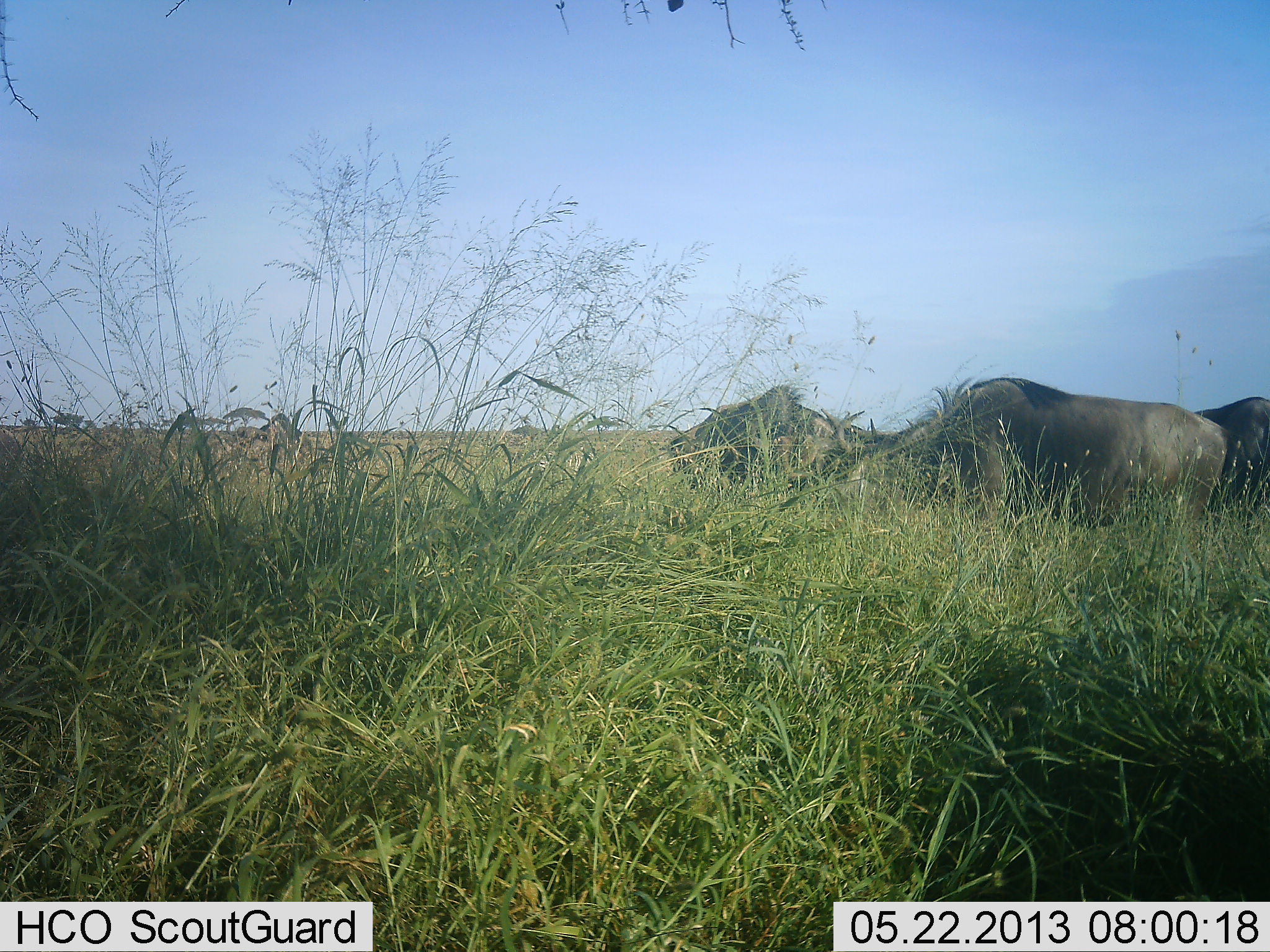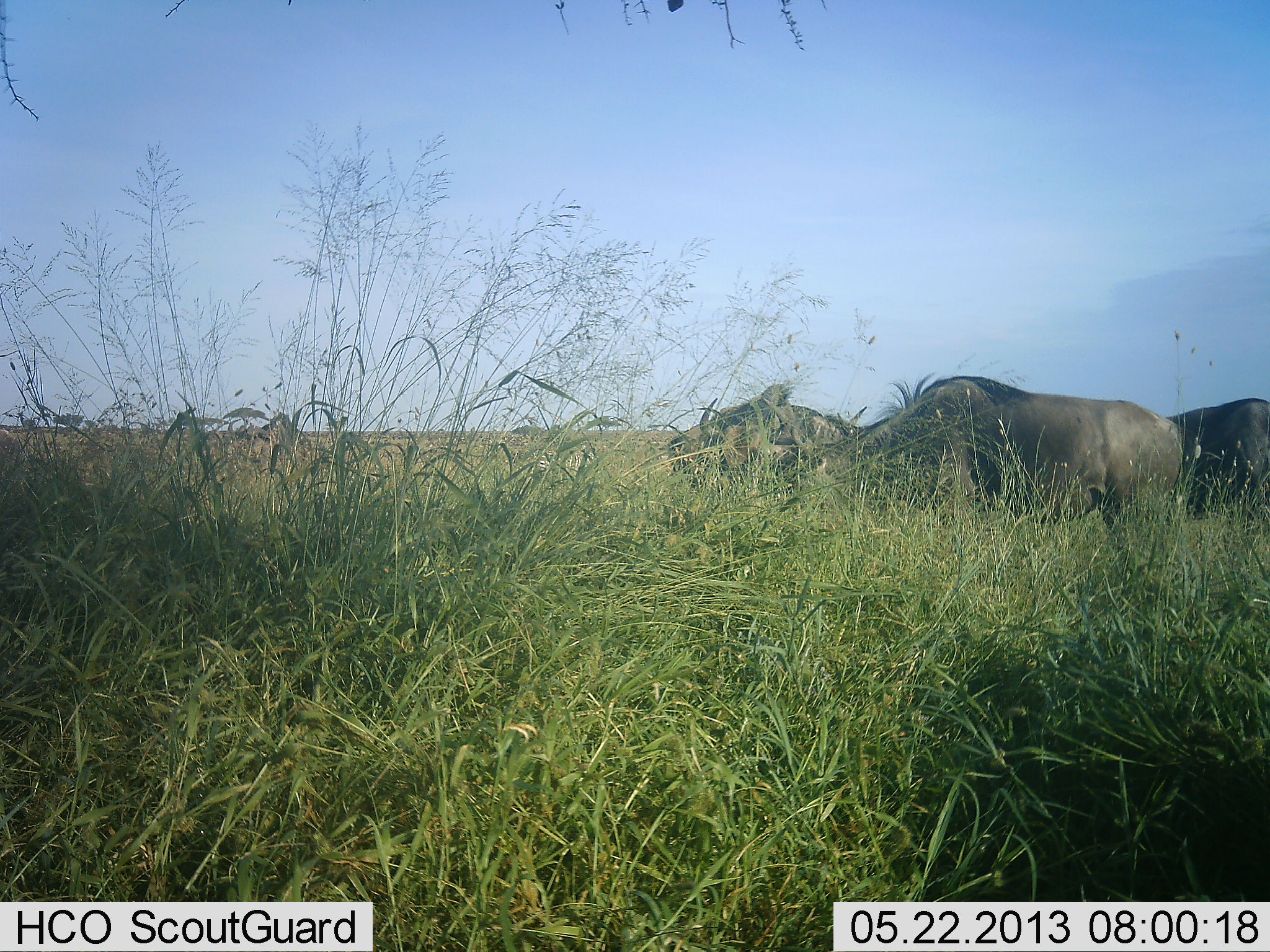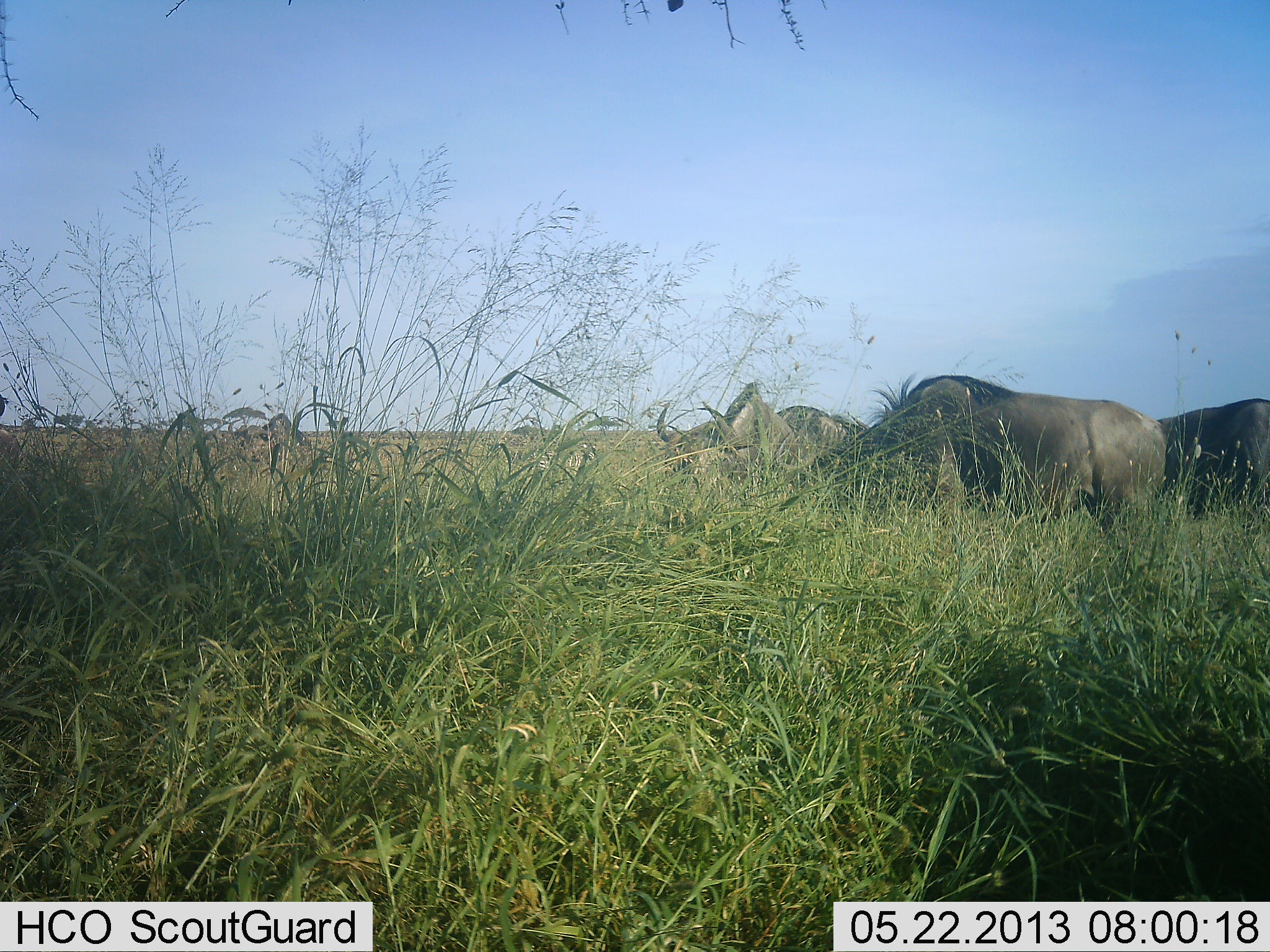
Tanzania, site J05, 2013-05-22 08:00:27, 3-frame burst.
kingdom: Animalia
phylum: Chordata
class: Mammalia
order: Artiodactyla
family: Bovidae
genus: Connochaetes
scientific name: Connochaetes taurinus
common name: blue wildebeest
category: wildebeest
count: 3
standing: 59%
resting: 0%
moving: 14%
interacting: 27%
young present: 0%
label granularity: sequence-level